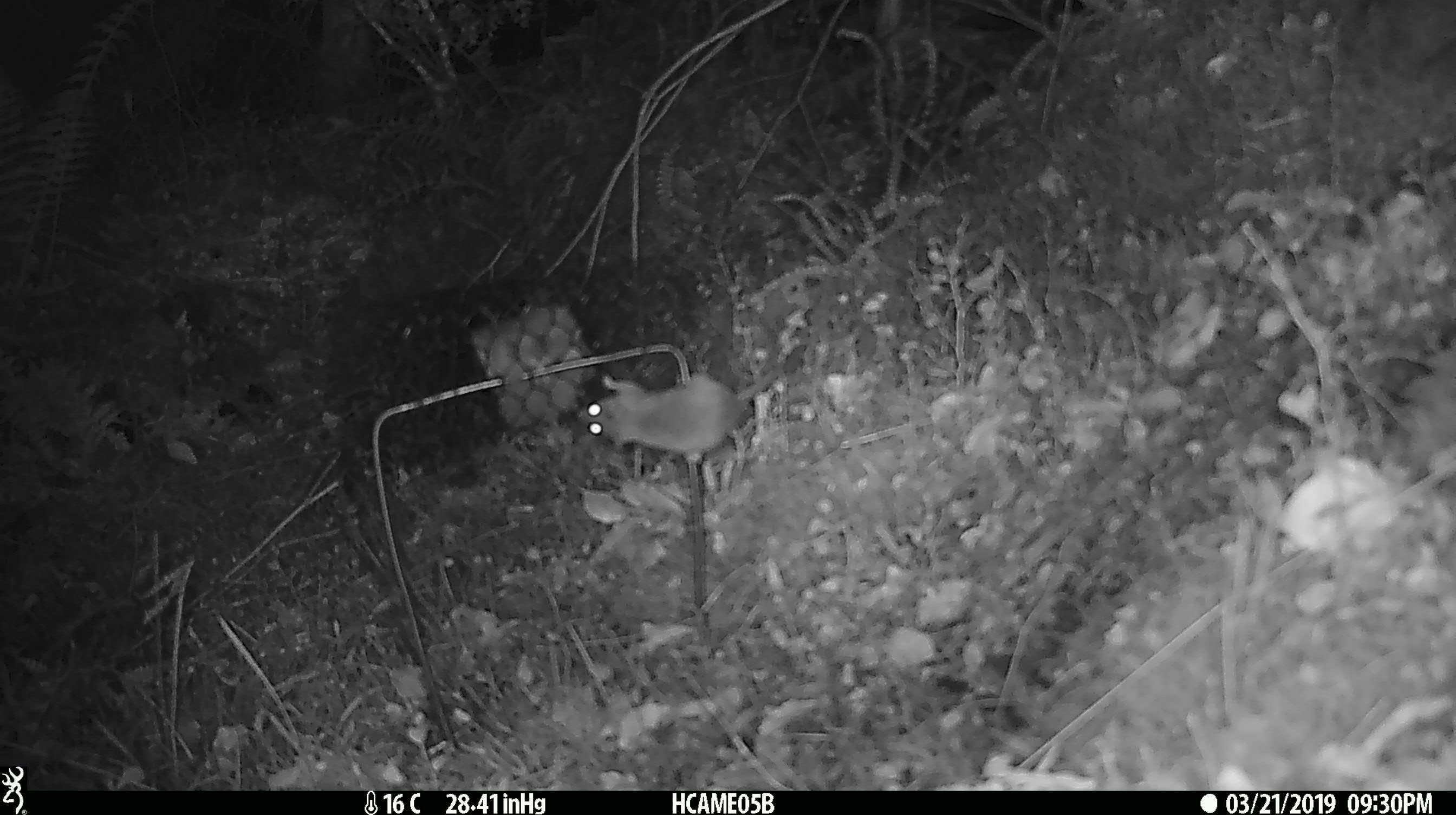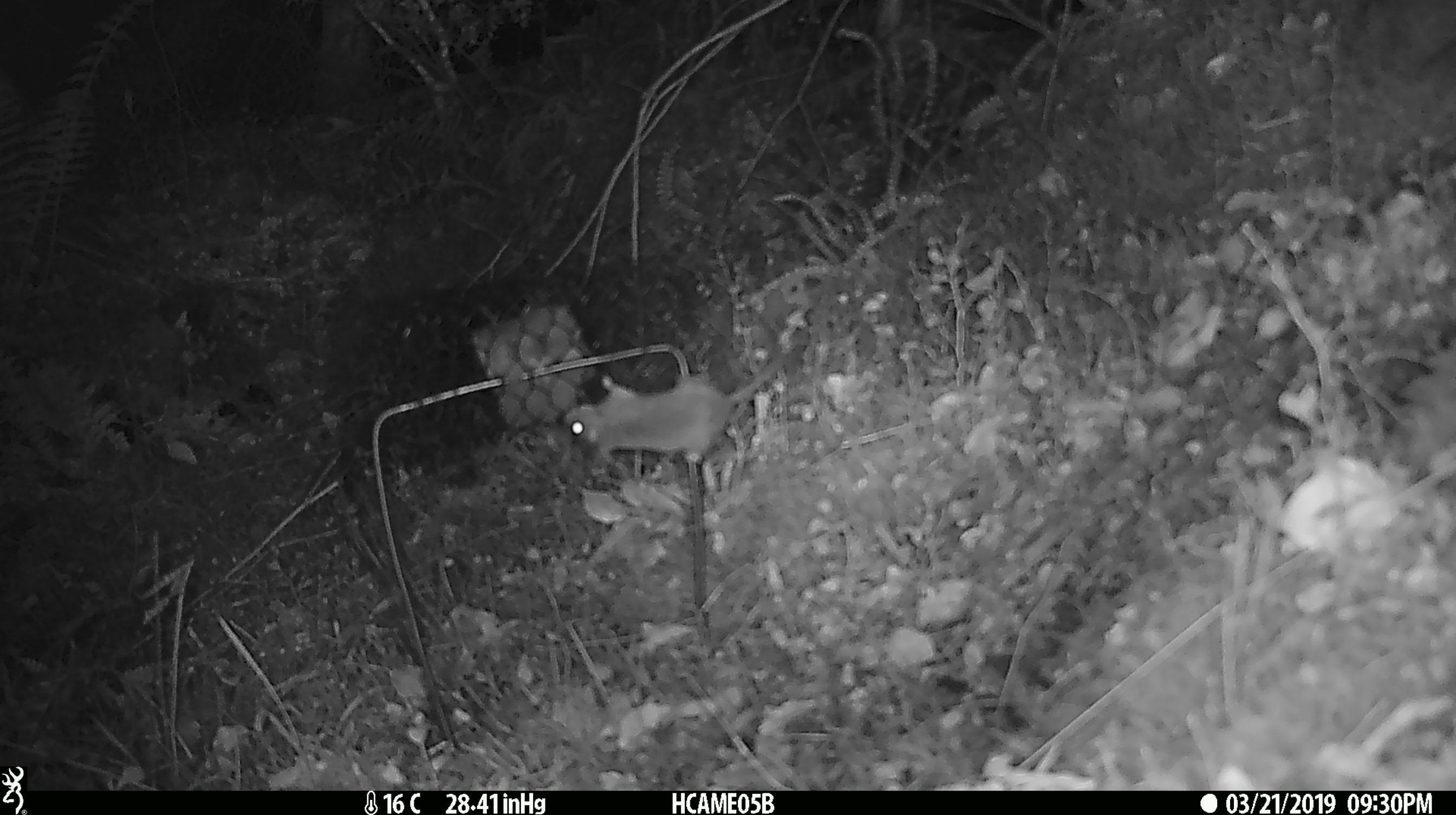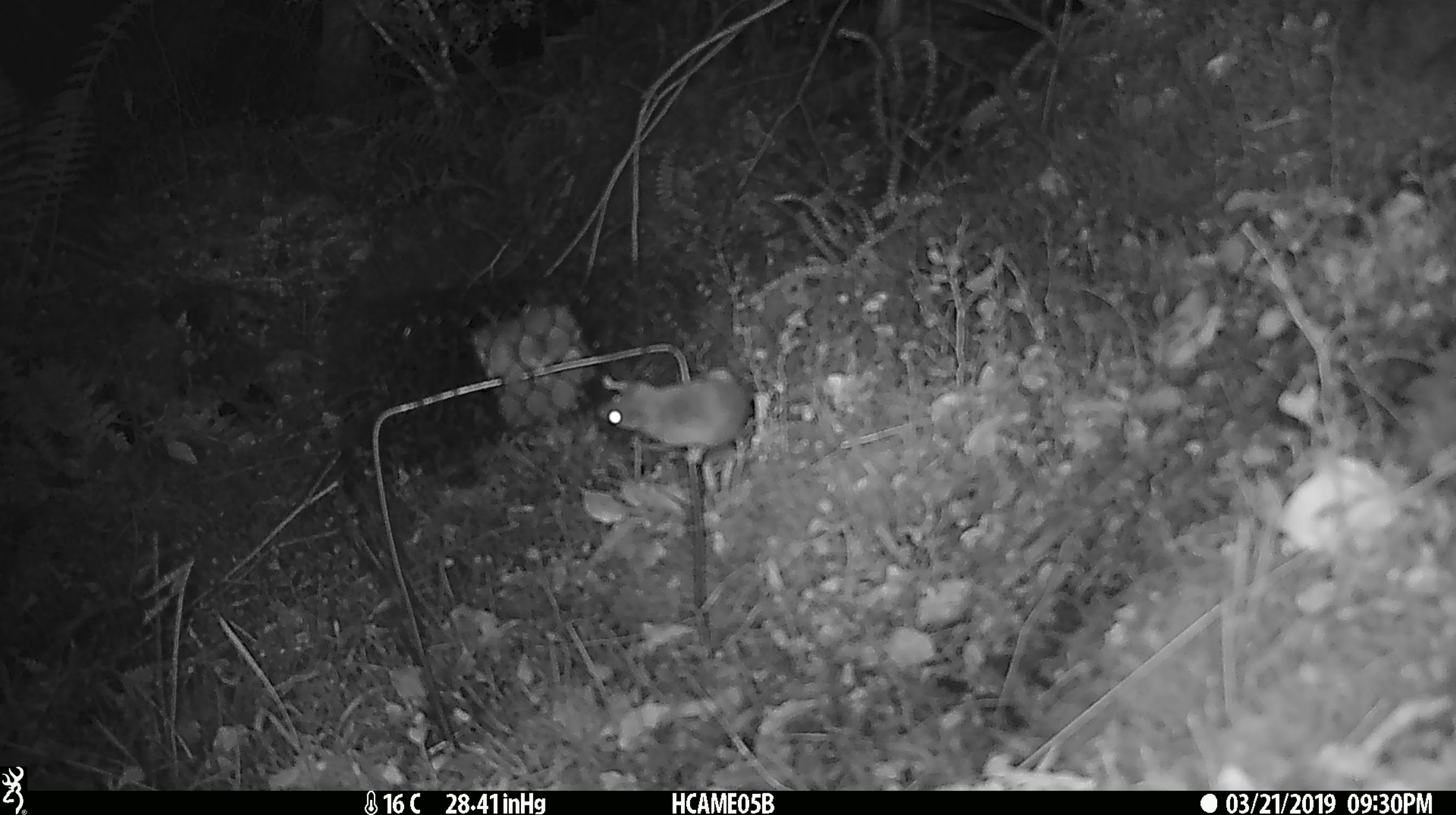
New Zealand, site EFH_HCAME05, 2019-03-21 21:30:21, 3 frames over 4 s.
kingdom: Animalia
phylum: Chordata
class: Mammalia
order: Rodentia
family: Muridae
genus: Mus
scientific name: Mus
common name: mouse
Mouse (Mus).